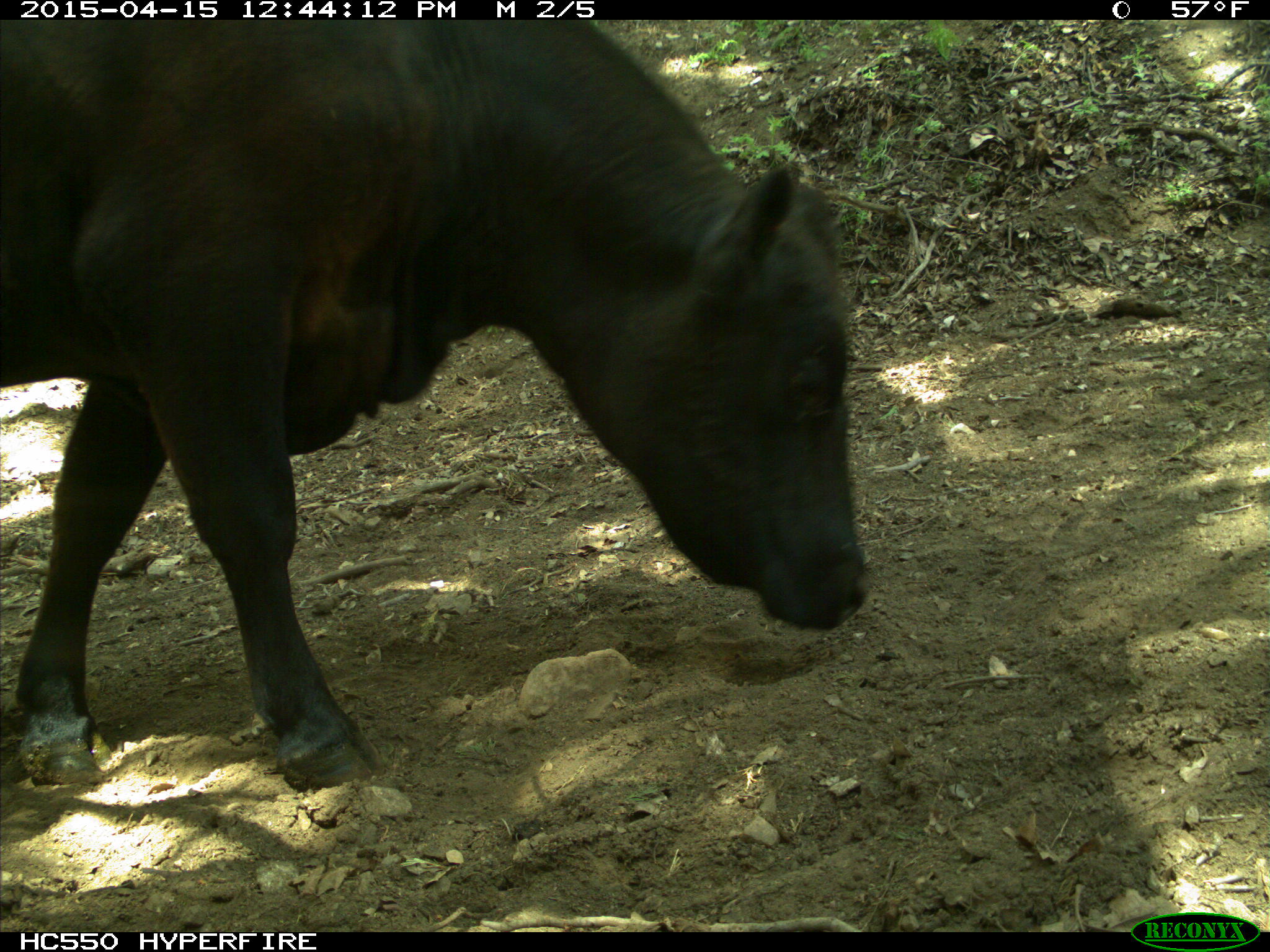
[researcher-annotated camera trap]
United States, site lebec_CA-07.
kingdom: Animalia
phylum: Chordata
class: Mammalia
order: Artiodactyla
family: Bovidae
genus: Bos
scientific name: Bos taurus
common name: domestic cow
Bos taurus (domestic cow).